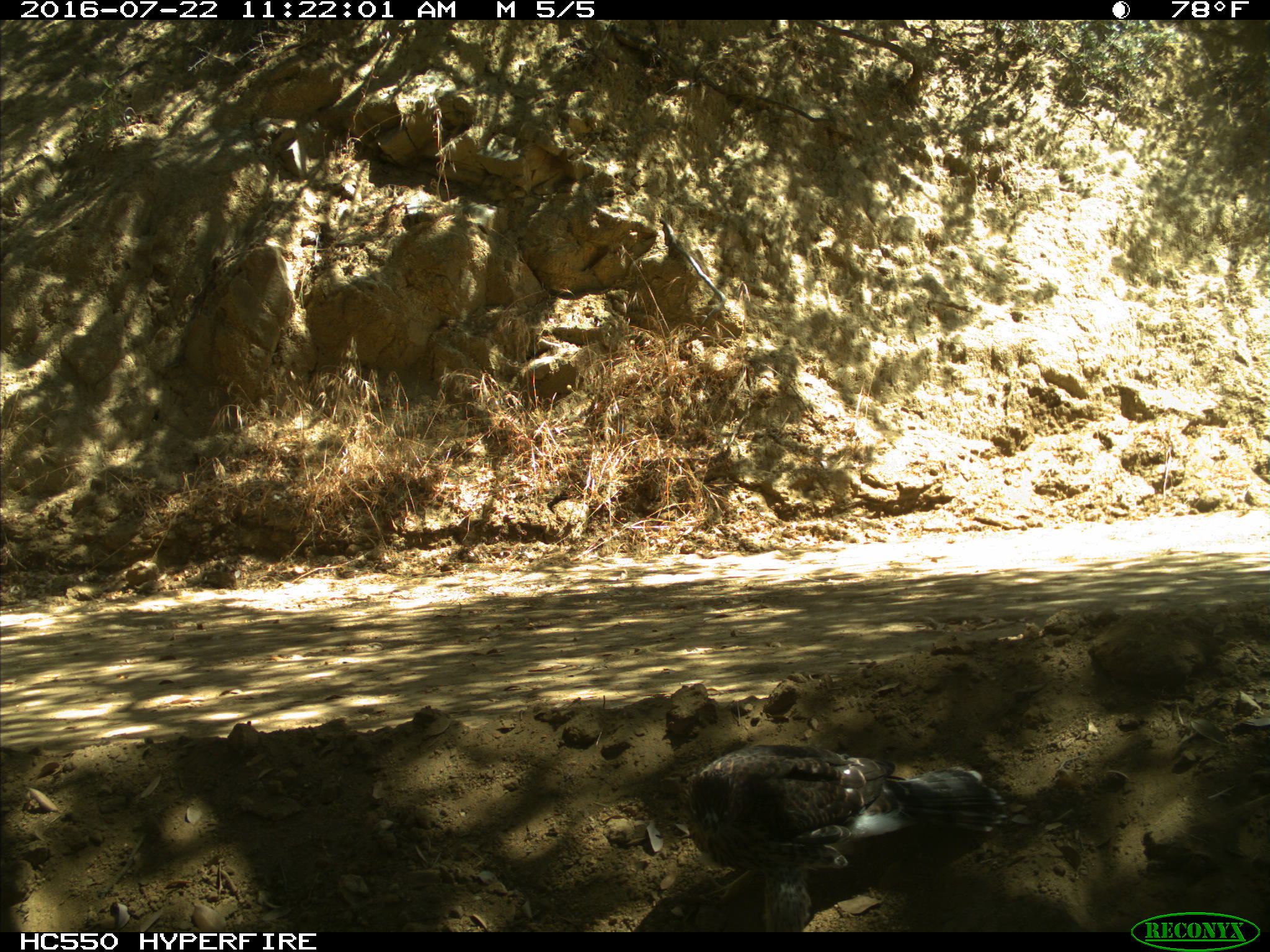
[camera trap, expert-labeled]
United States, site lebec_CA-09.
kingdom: Animalia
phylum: Chordata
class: Aves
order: Accipitriformes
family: Accipitridae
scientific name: Accipitridae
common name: acciptirids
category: unidentified accipitrid